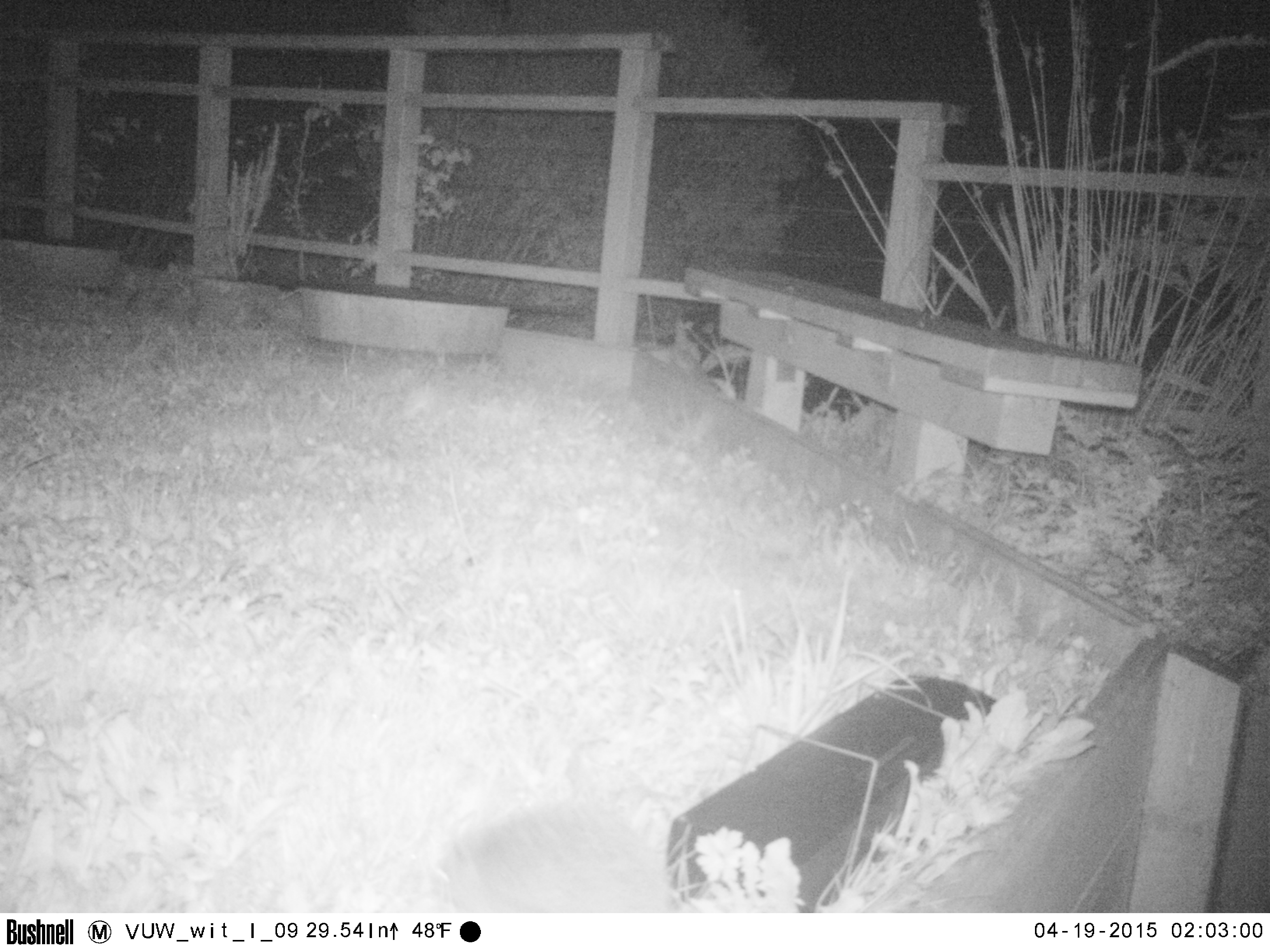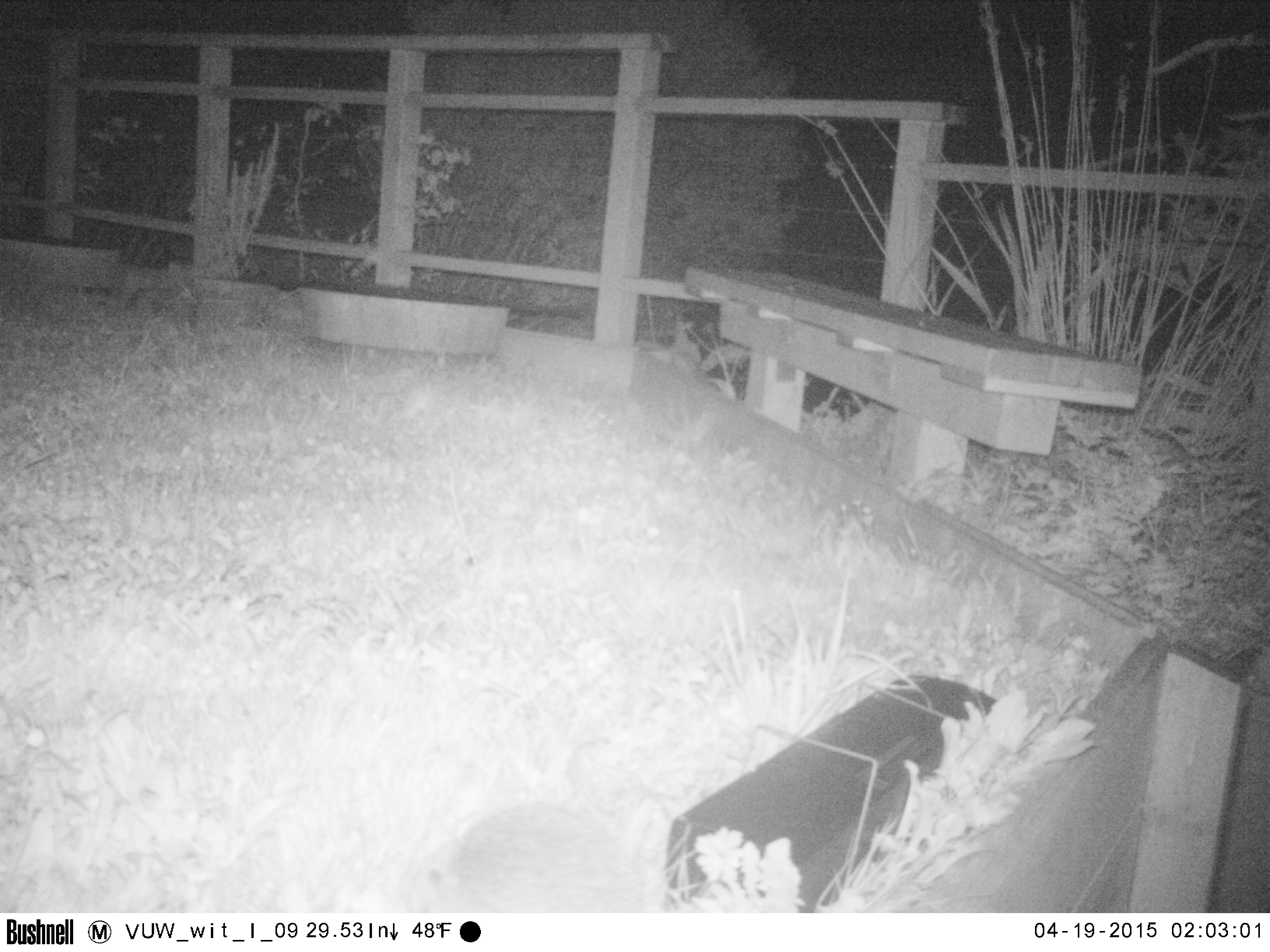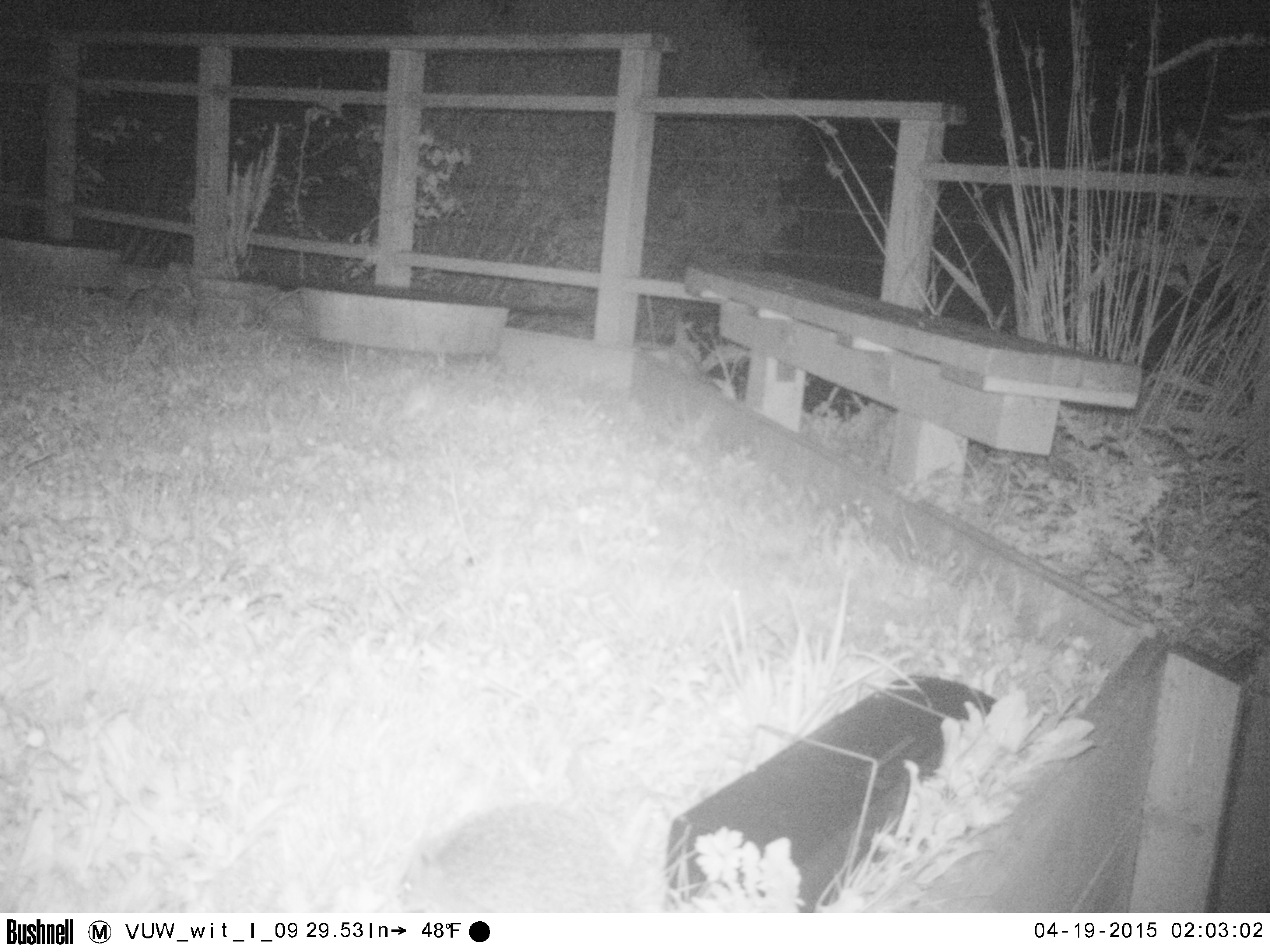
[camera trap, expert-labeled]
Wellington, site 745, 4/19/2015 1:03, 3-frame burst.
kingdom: Animalia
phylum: Chordata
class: Mammalia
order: Eulipotyphla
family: Erinaceidae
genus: Erinaceus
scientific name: Erinaceus europaeus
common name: hedgehog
Hedgehog (Erinaceus europaeus).